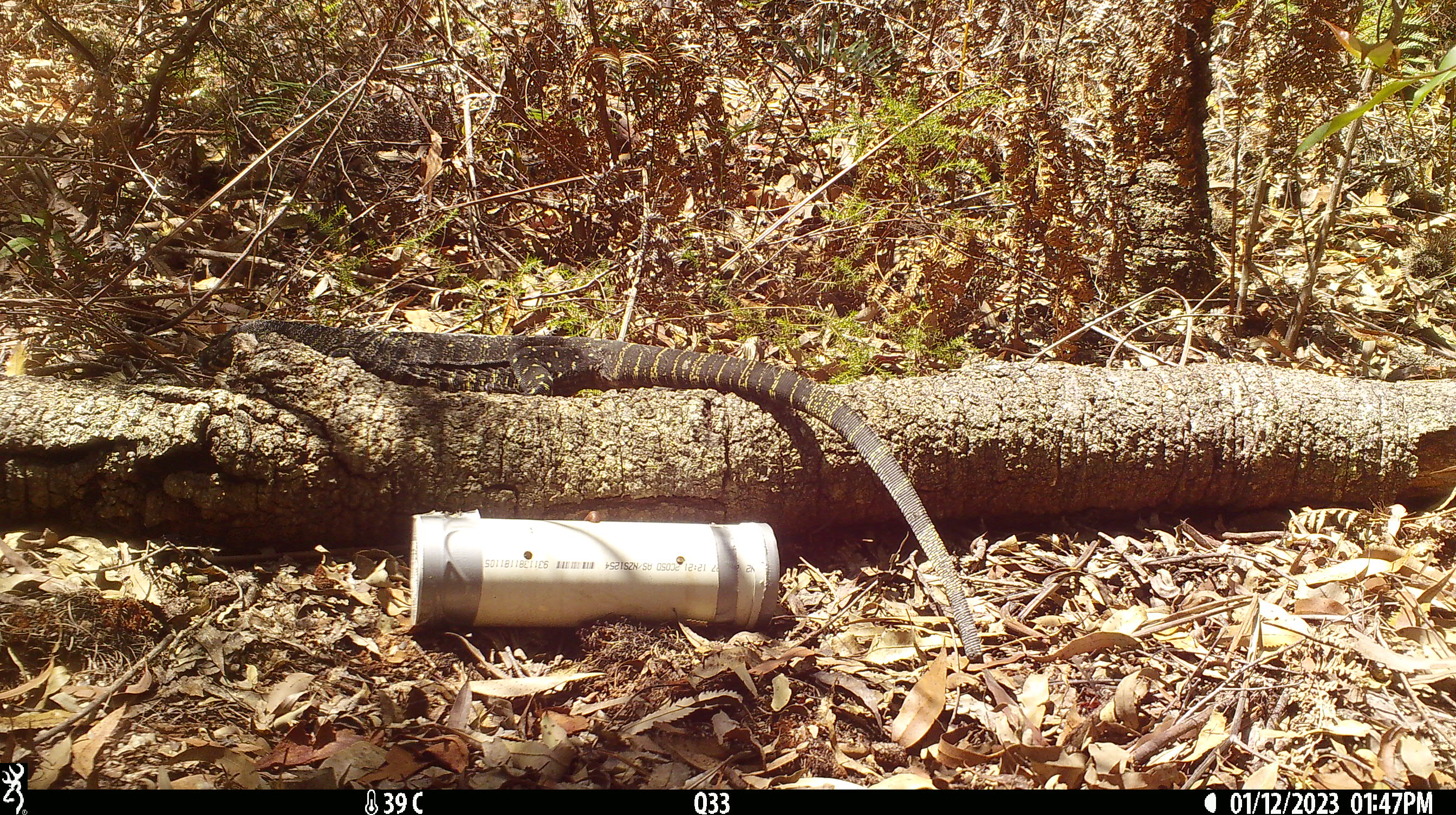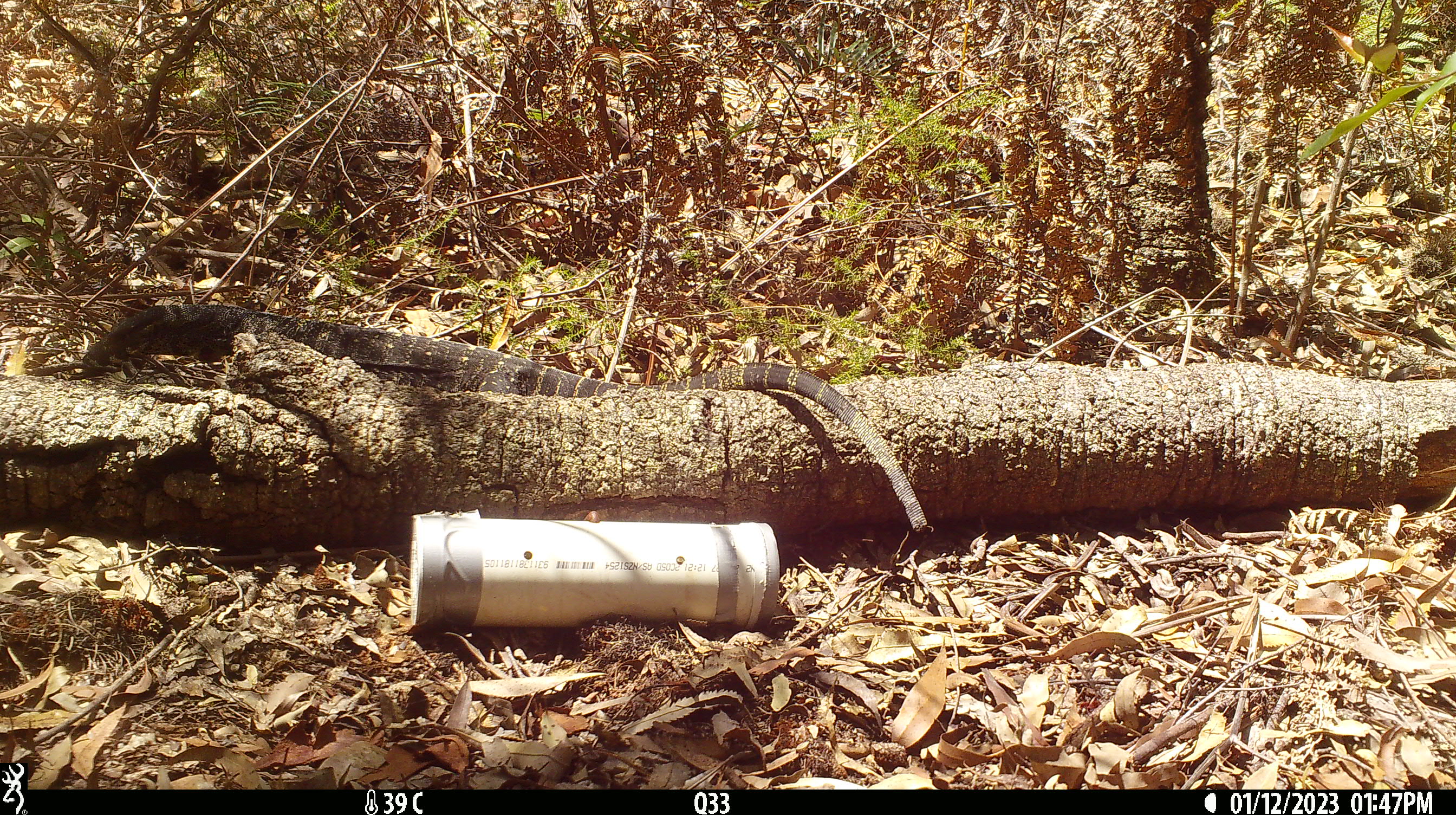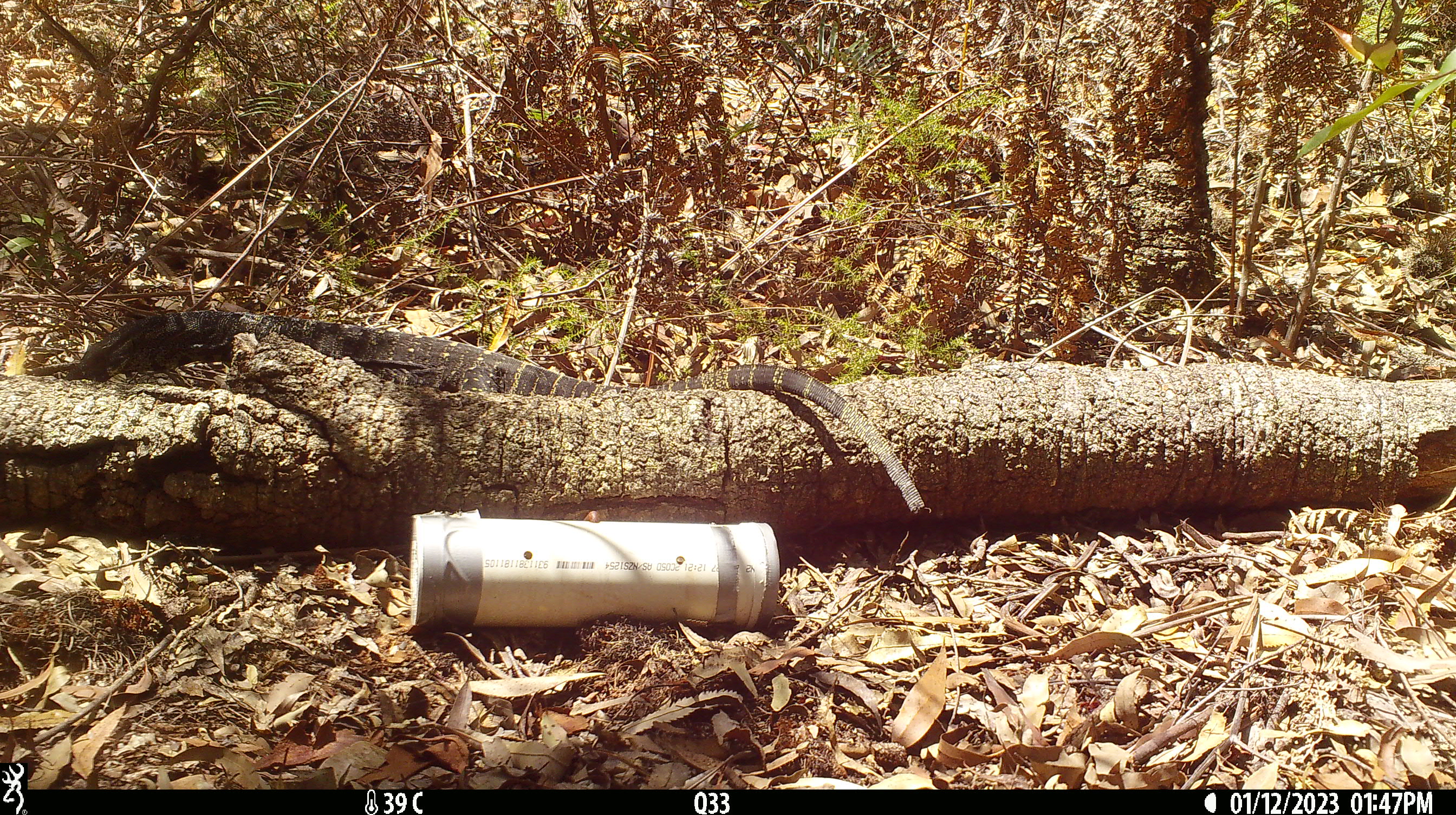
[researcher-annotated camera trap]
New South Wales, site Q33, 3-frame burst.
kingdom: Animalia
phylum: Chordata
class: Reptilia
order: Squamata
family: Varanidae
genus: Varanus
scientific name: Varanus varius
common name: lace monitor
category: goanna